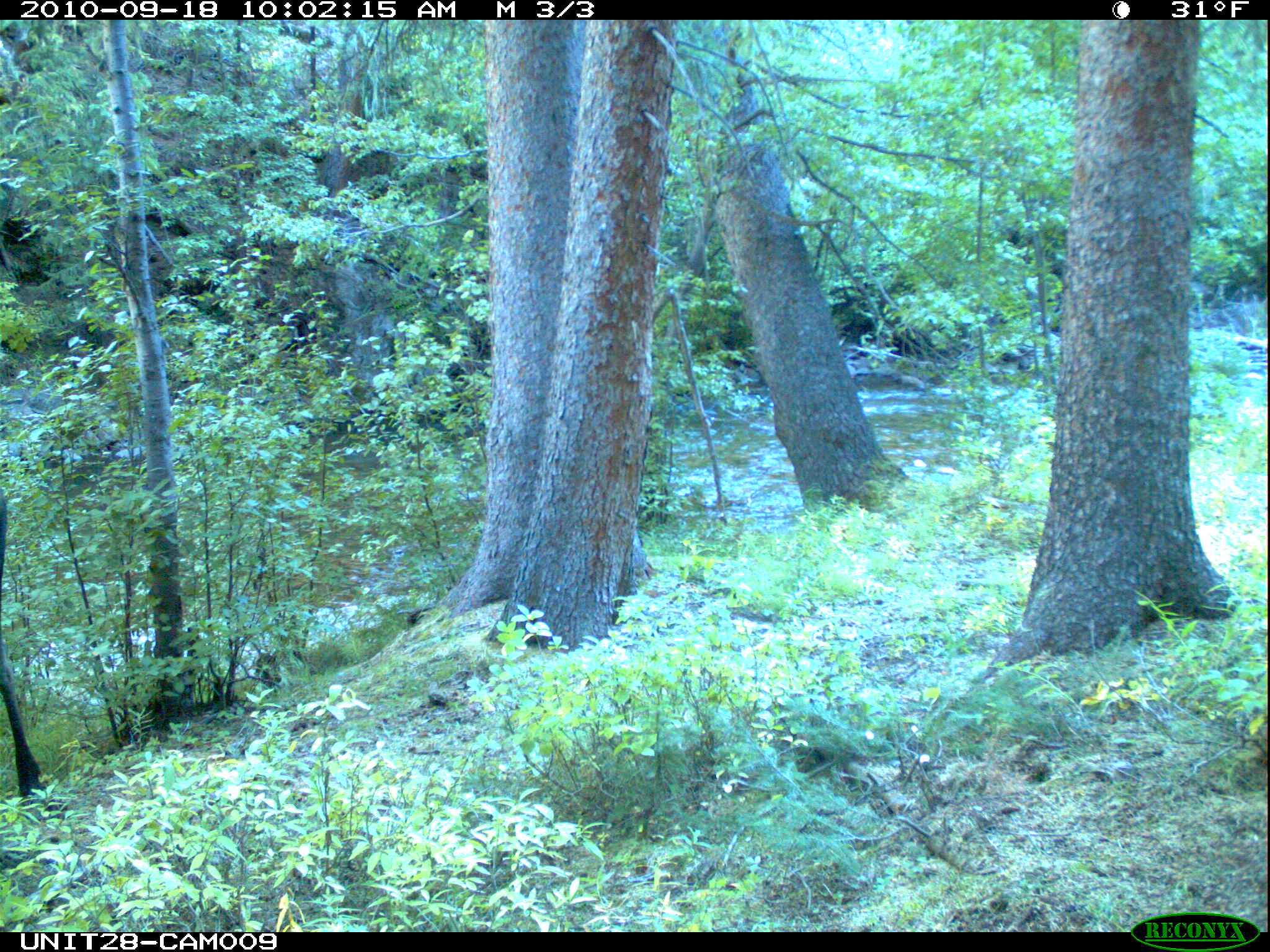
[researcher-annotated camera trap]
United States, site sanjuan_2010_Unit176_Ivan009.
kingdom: Animalia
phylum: Chordata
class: Mammalia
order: Artiodactyla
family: Cervidae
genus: Alces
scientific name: Alces alces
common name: moose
Alces alces (moose).